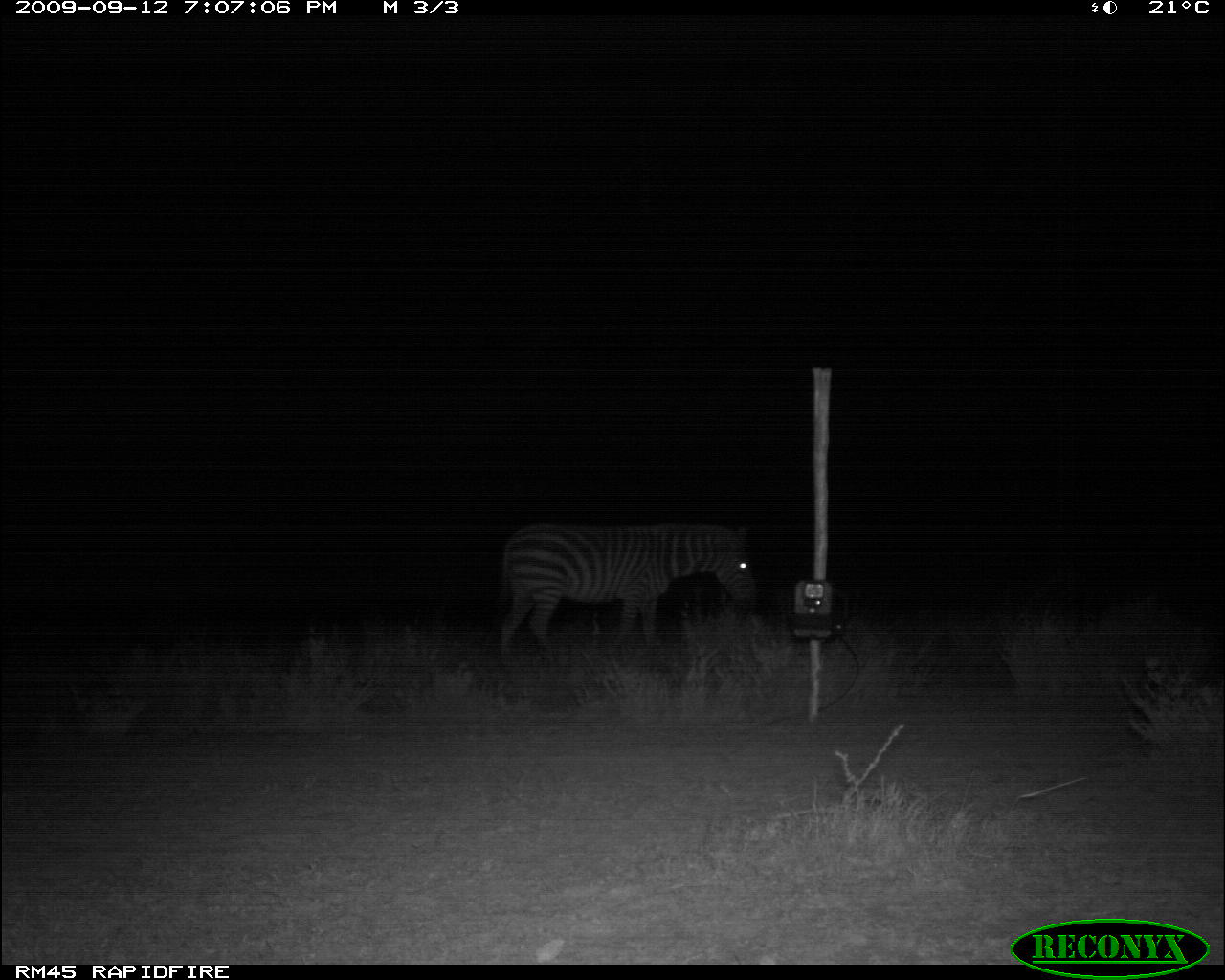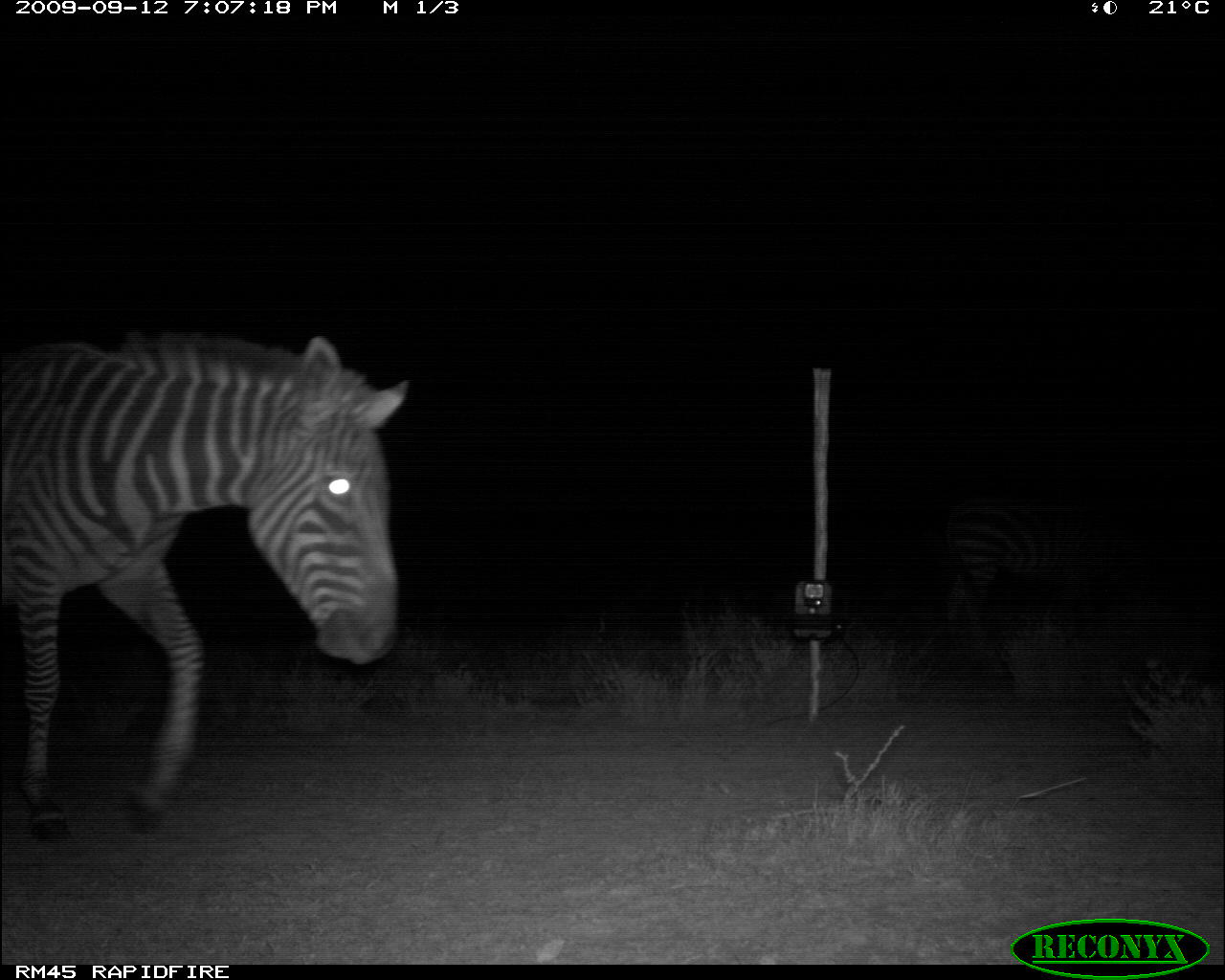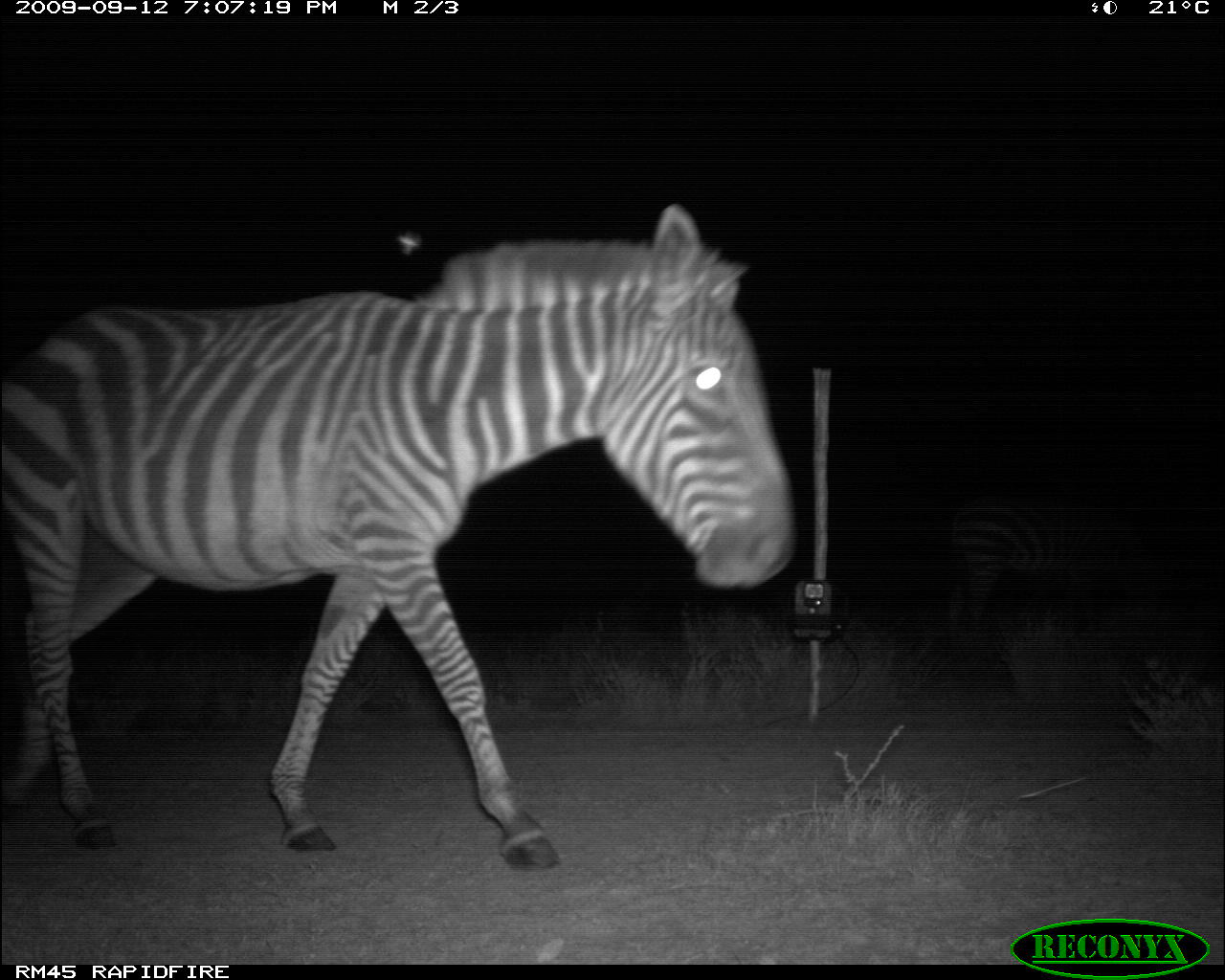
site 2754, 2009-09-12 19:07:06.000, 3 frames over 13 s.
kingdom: Animalia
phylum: Chordata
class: Mammalia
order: Perissodactyla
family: Equidae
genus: Equus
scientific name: Equus quagga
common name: plains zebra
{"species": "Equus quagga (plains zebra)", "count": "1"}